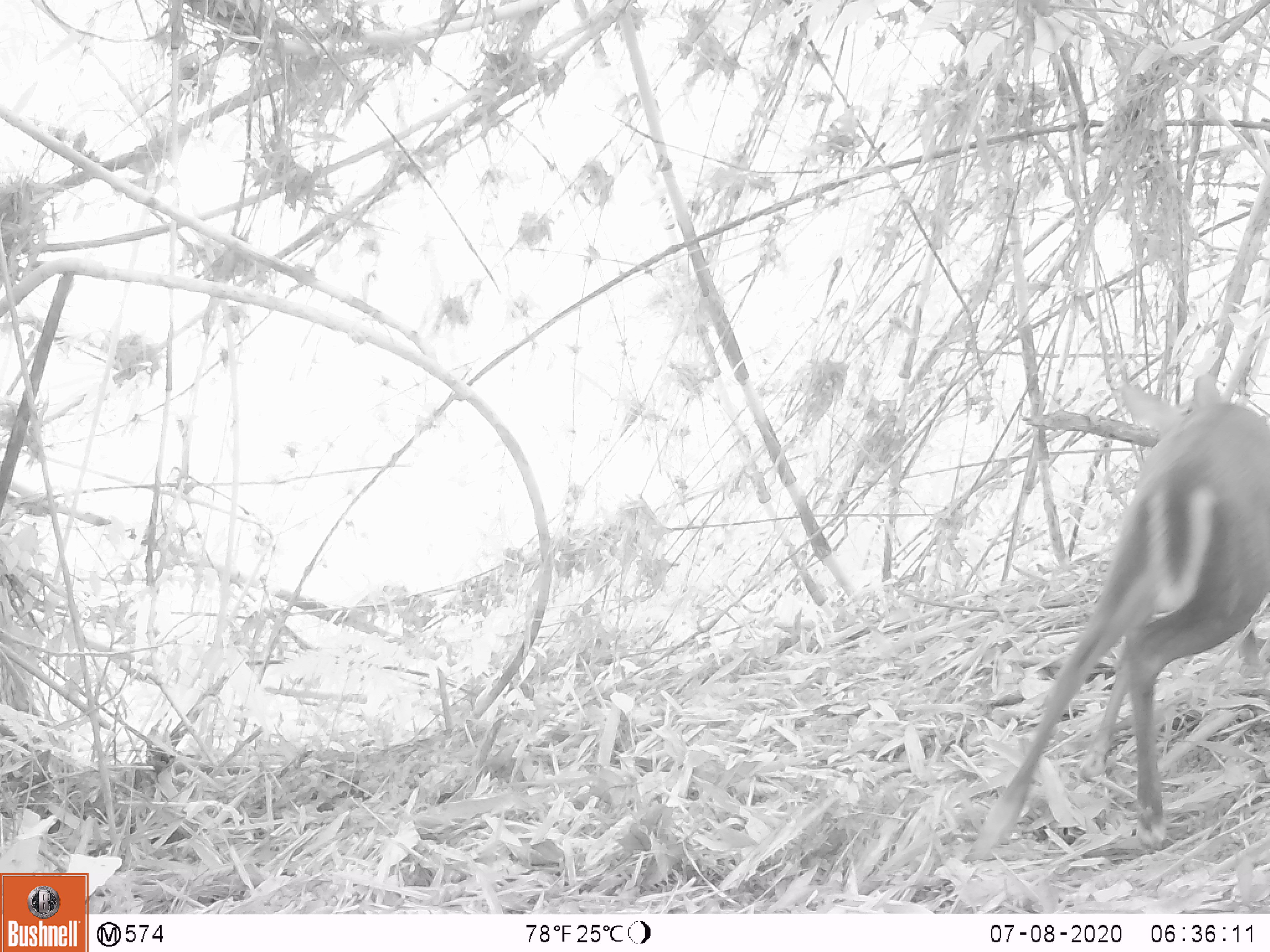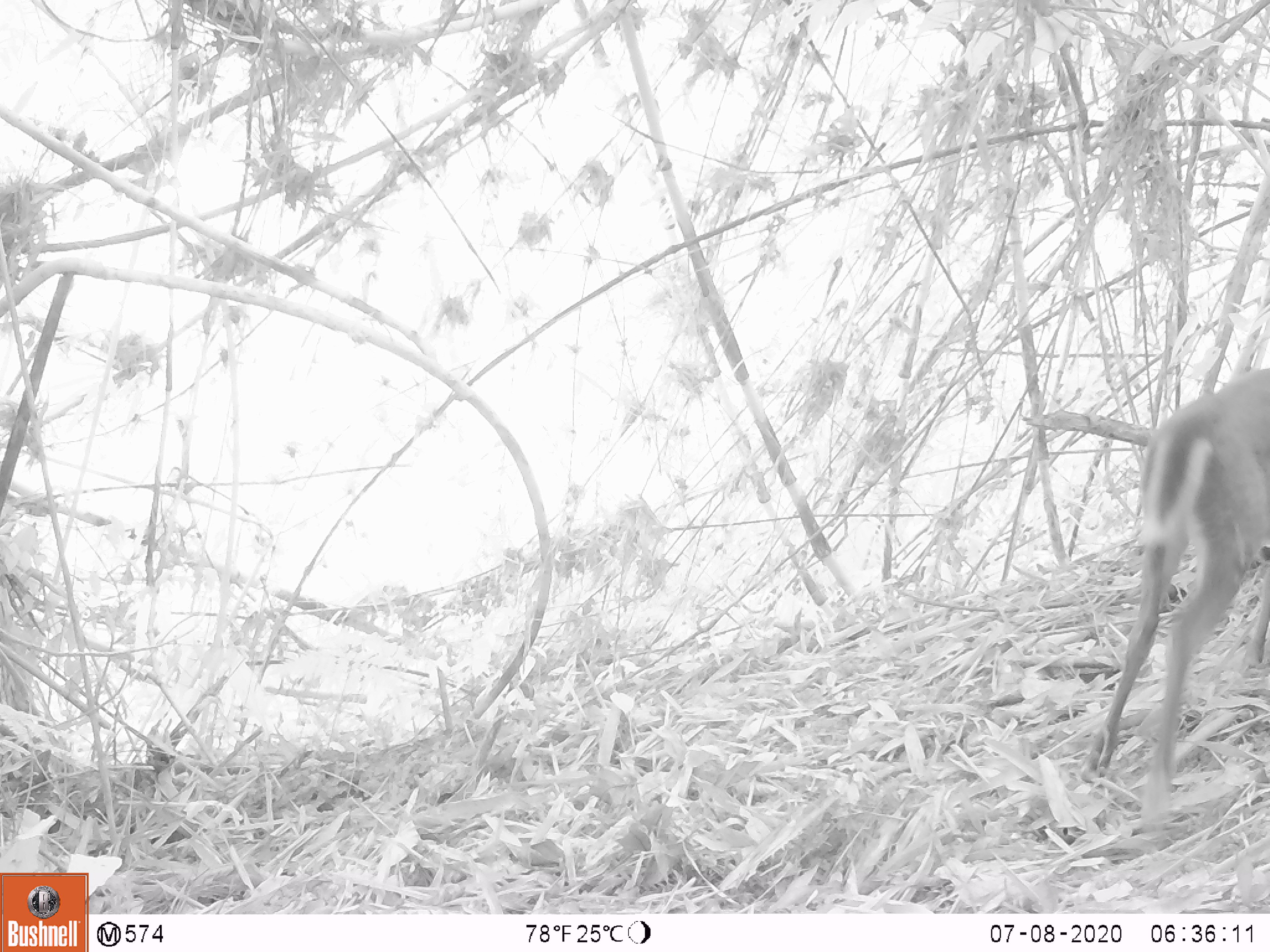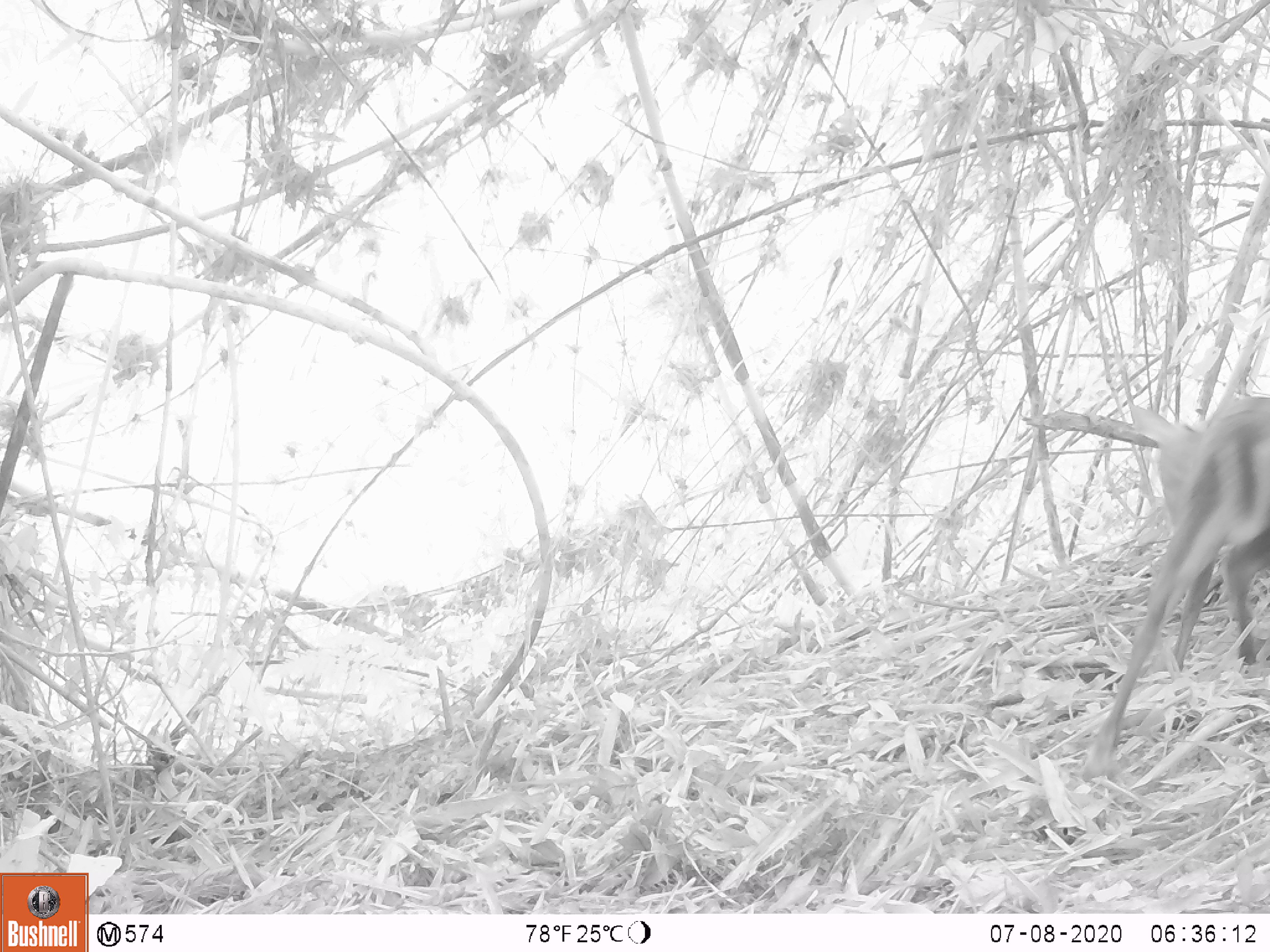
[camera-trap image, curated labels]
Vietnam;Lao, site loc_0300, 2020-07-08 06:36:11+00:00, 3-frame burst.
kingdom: Animalia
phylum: Chordata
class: Mammalia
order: Artiodactyla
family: Cervidae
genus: Muntiacus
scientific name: Muntiacus rooseveltorum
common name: roosevelt's muntjac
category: roosevelts muntjac group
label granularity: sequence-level